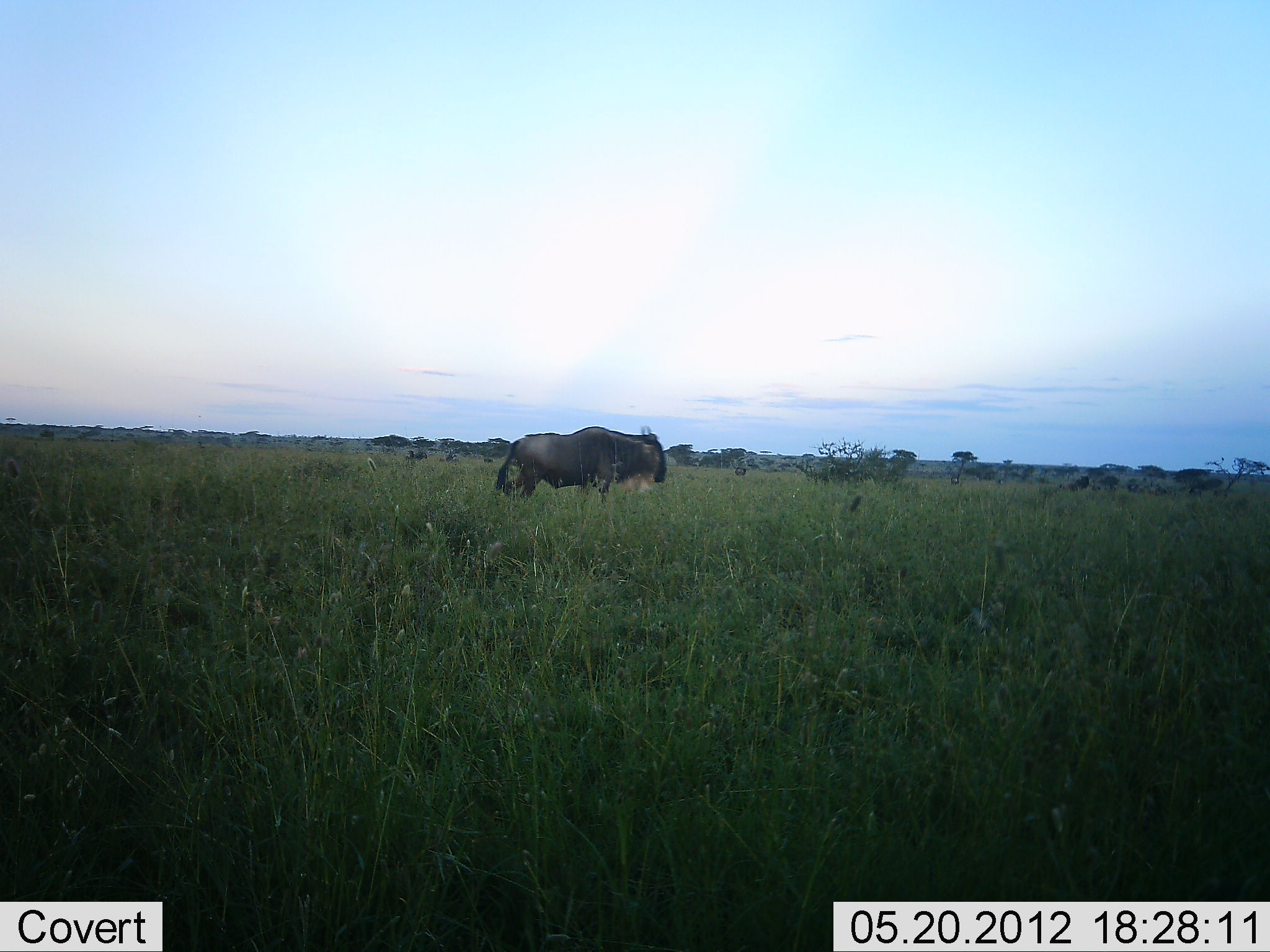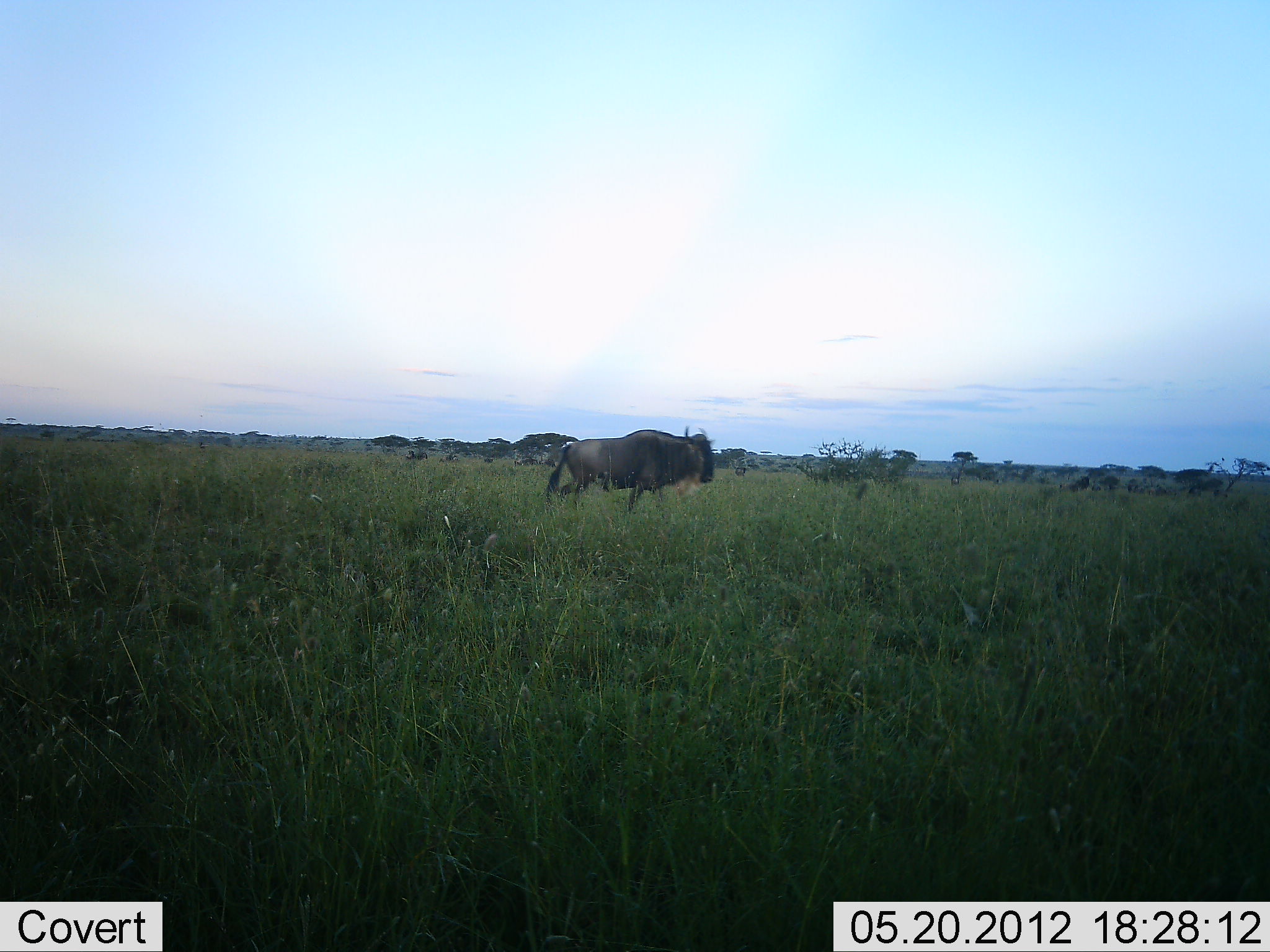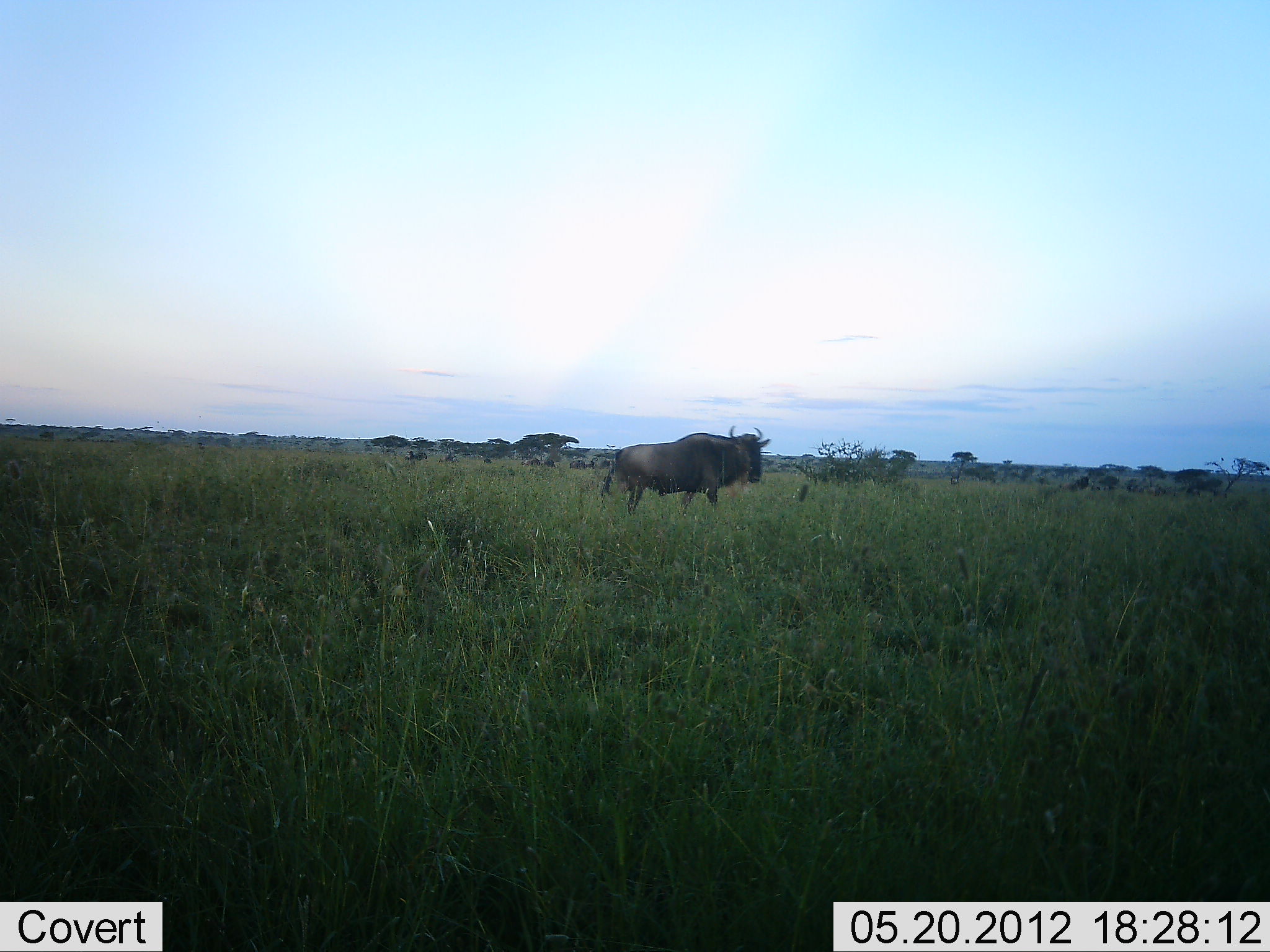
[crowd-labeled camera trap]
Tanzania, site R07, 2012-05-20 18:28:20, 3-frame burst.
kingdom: Animalia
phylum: Chordata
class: Mammalia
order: Artiodactyla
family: Bovidae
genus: Connochaetes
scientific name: Connochaetes taurinus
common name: blue wildebeest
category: wildebeest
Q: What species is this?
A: Wildebeest (blue wildebeest) (Connochaetes taurinus).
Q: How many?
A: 1.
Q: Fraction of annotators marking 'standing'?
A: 10%.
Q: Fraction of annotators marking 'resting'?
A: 0%.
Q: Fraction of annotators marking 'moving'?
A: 100%.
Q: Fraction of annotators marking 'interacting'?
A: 0%.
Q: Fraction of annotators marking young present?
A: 0%.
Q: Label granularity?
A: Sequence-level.